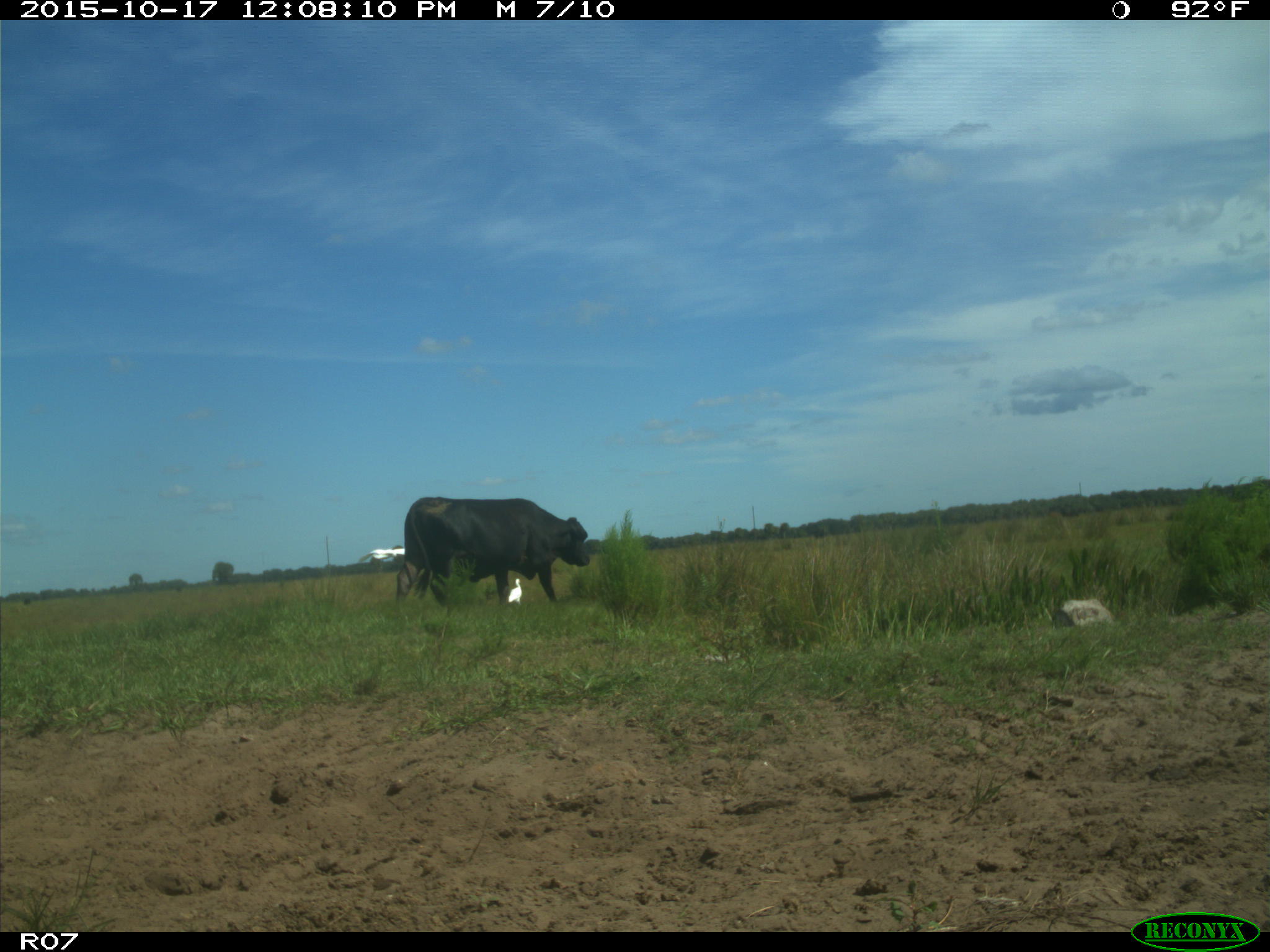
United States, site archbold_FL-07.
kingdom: Animalia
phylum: Chordata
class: Mammalia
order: Artiodactyla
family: Bovidae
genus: Bos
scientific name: Bos taurus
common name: domestic cow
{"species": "Bos taurus (domestic cow)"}